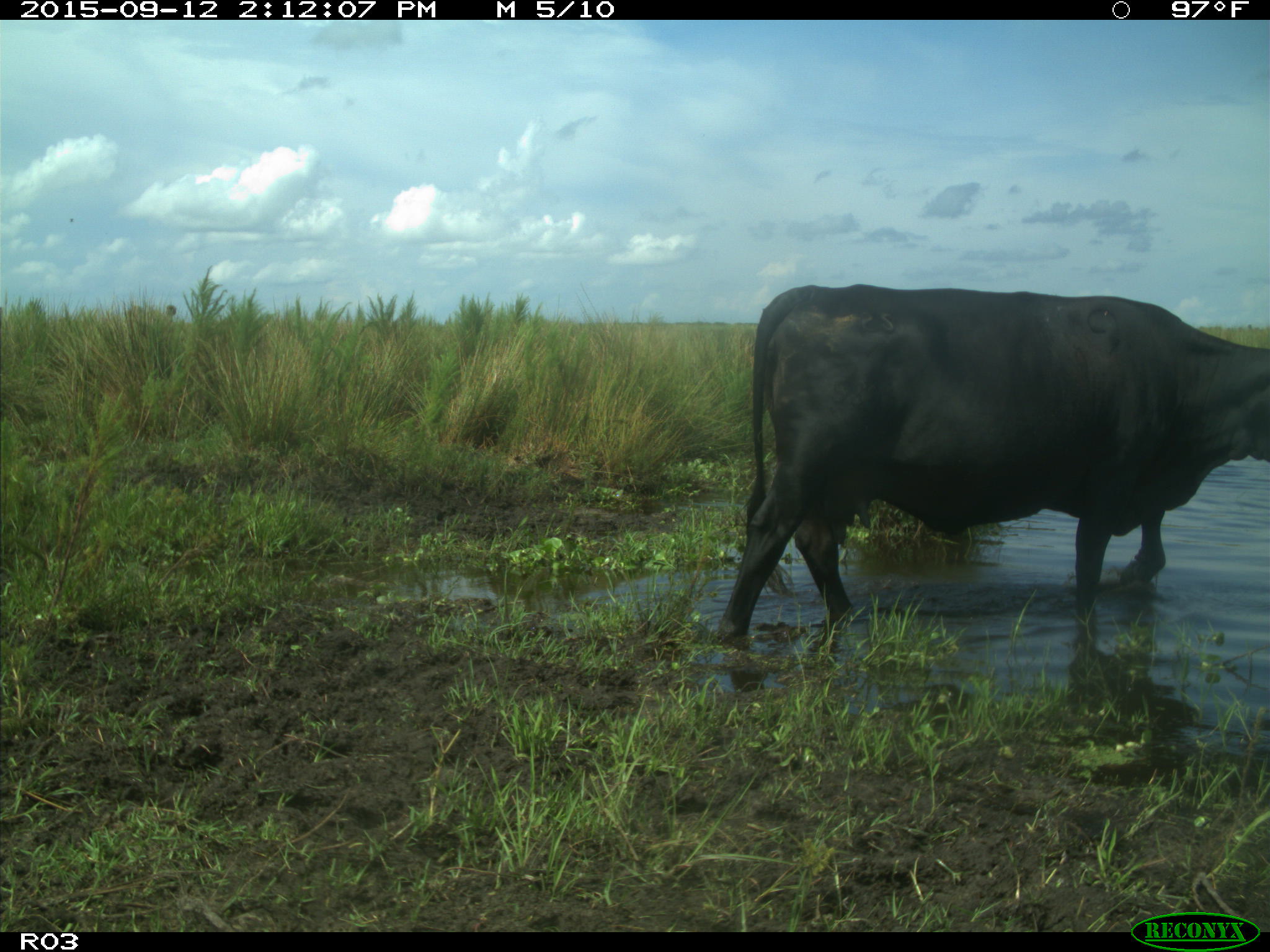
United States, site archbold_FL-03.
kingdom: Animalia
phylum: Chordata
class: Mammalia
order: Artiodactyla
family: Bovidae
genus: Bos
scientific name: Bos taurus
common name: domestic cow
Bos taurus (domestic cow).